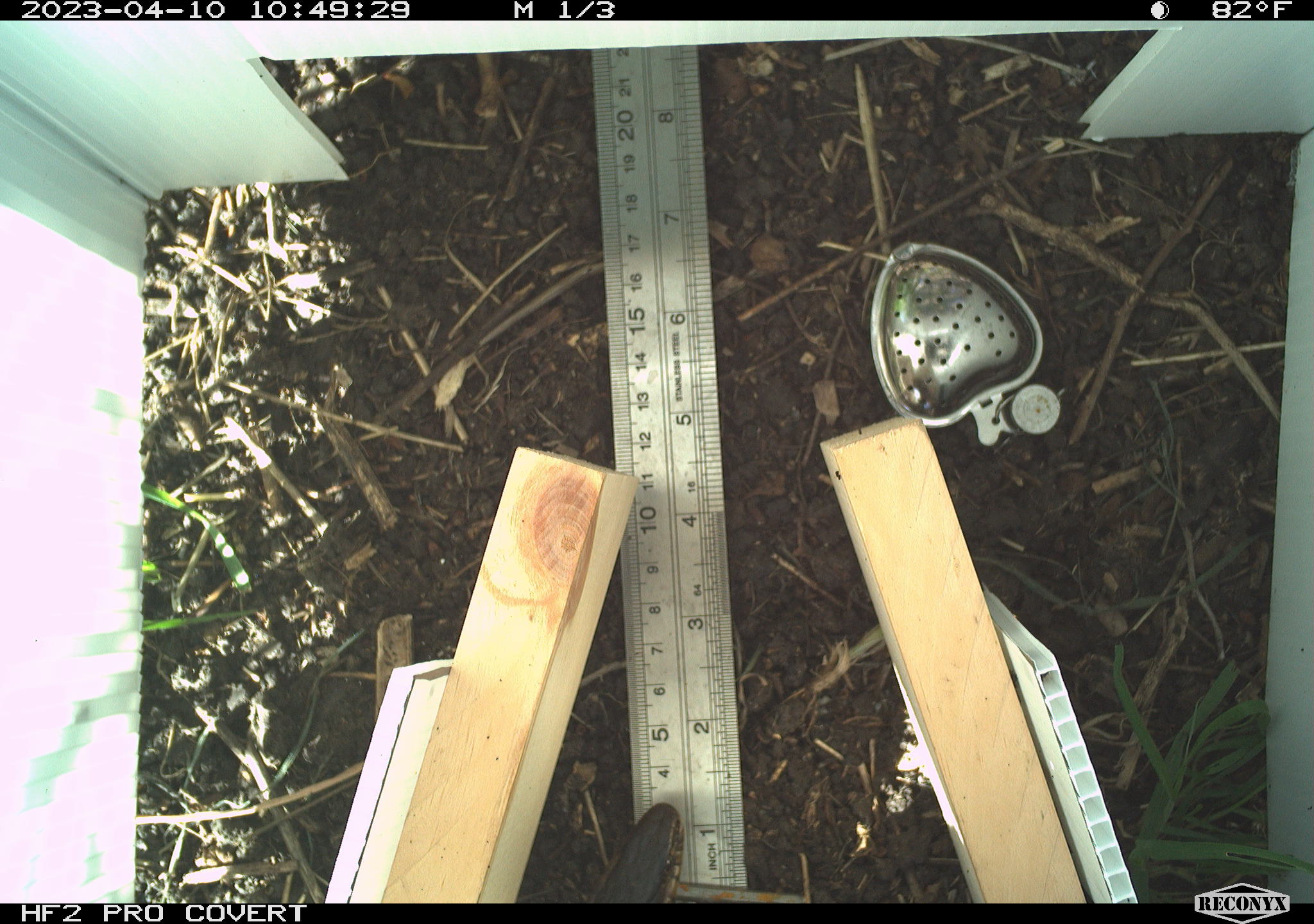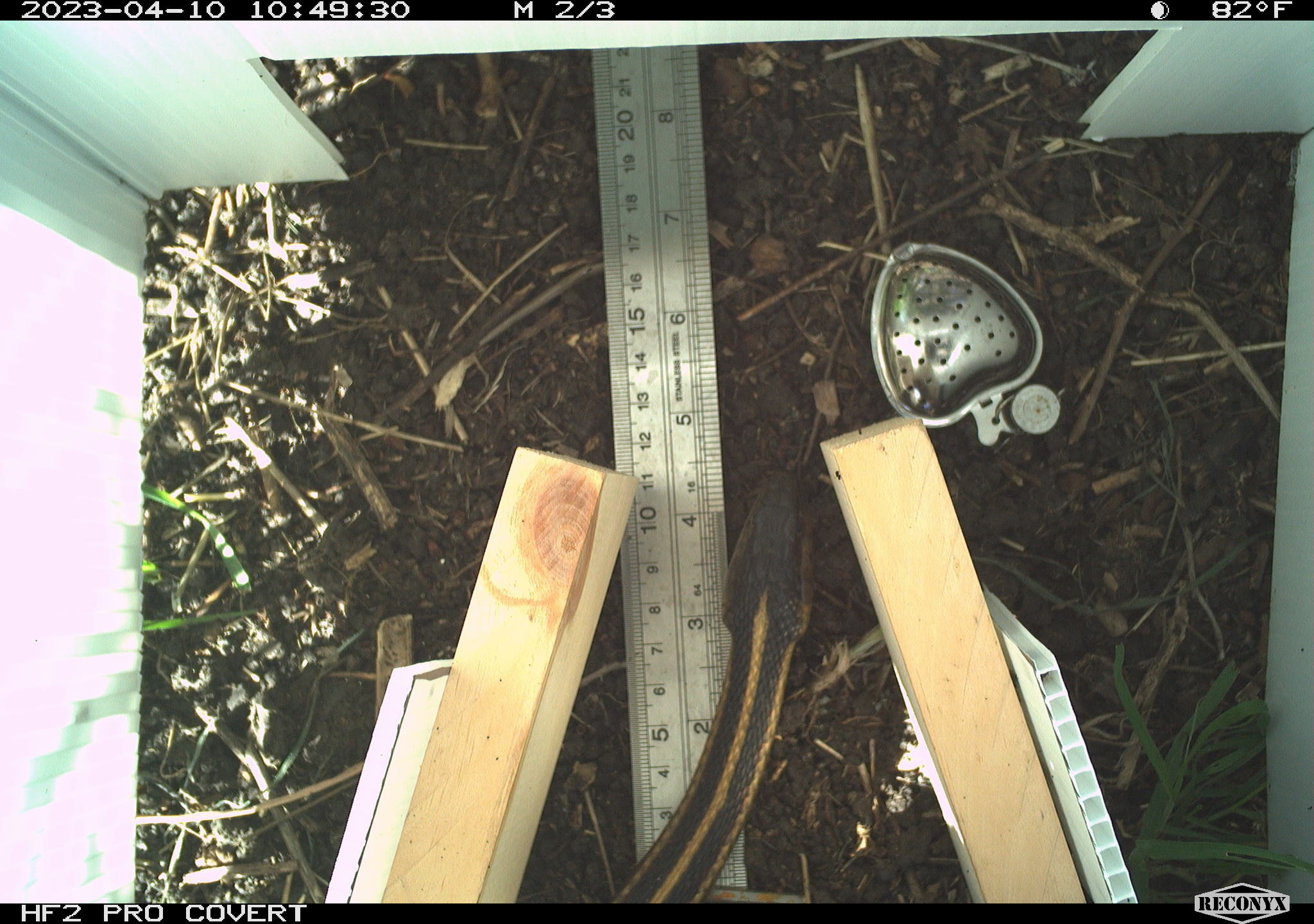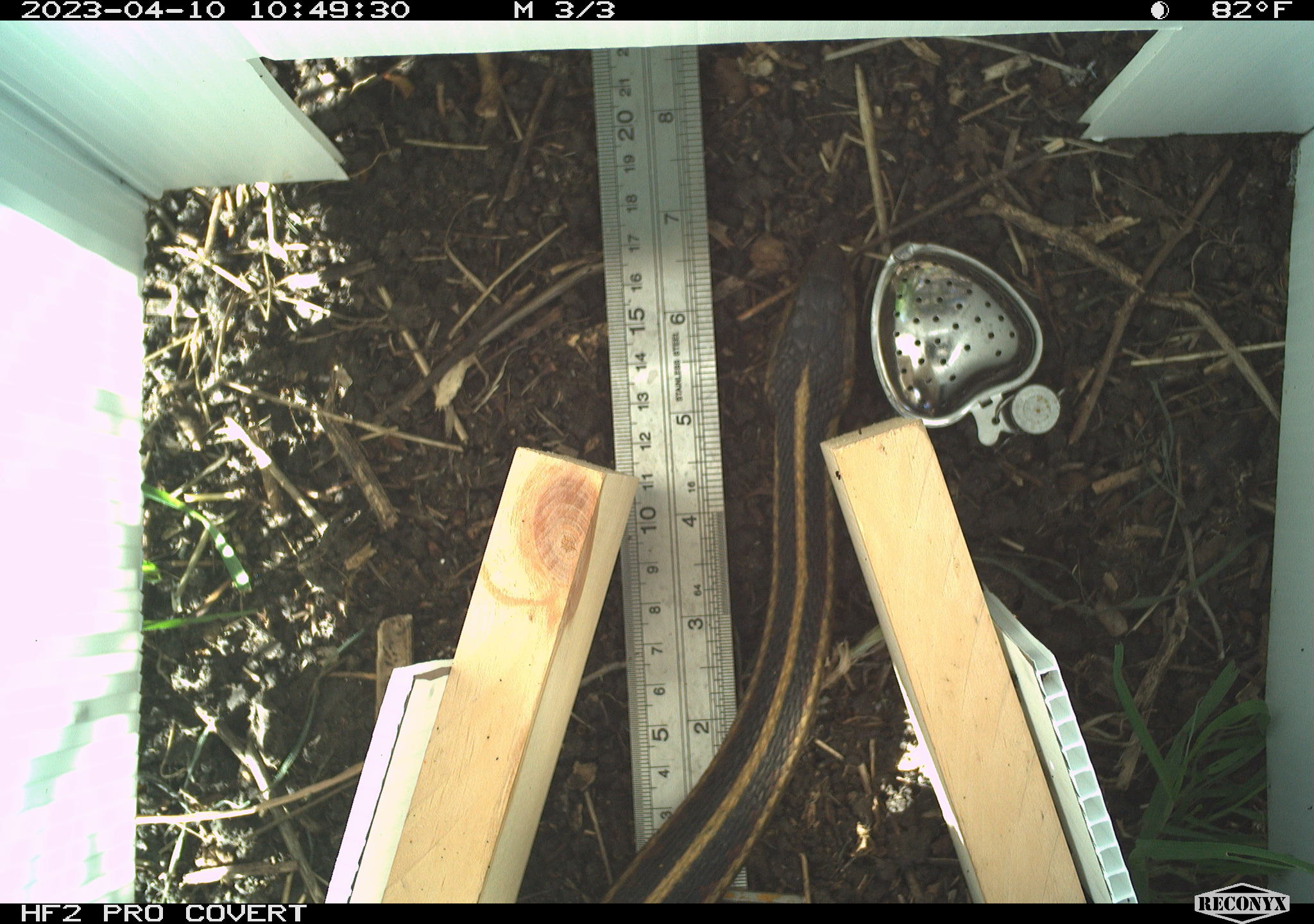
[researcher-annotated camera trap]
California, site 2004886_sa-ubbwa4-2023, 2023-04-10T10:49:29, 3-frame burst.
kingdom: Animalia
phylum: Chordata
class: Reptilia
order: Squamata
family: Colubridae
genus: Thamnophis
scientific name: Thamnophis gigas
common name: giant gartersnake